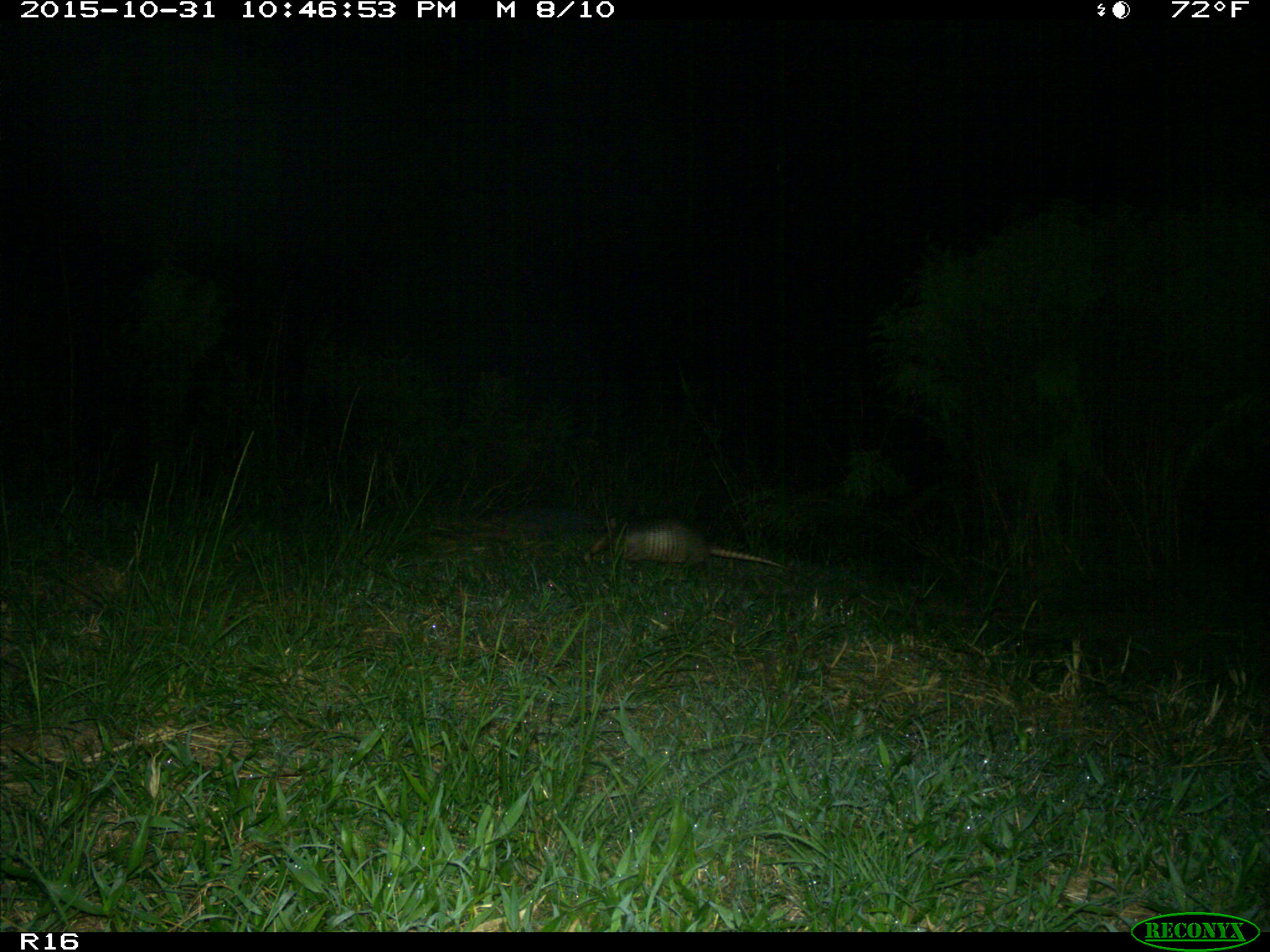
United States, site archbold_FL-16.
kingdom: Animalia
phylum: Chordata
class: Mammalia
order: Cingulata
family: Dasypodidae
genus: Dasypus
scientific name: Dasypus novemcinctus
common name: nine-banded armadillo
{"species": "Dasypus novemcinctus (nine-banded armadillo)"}